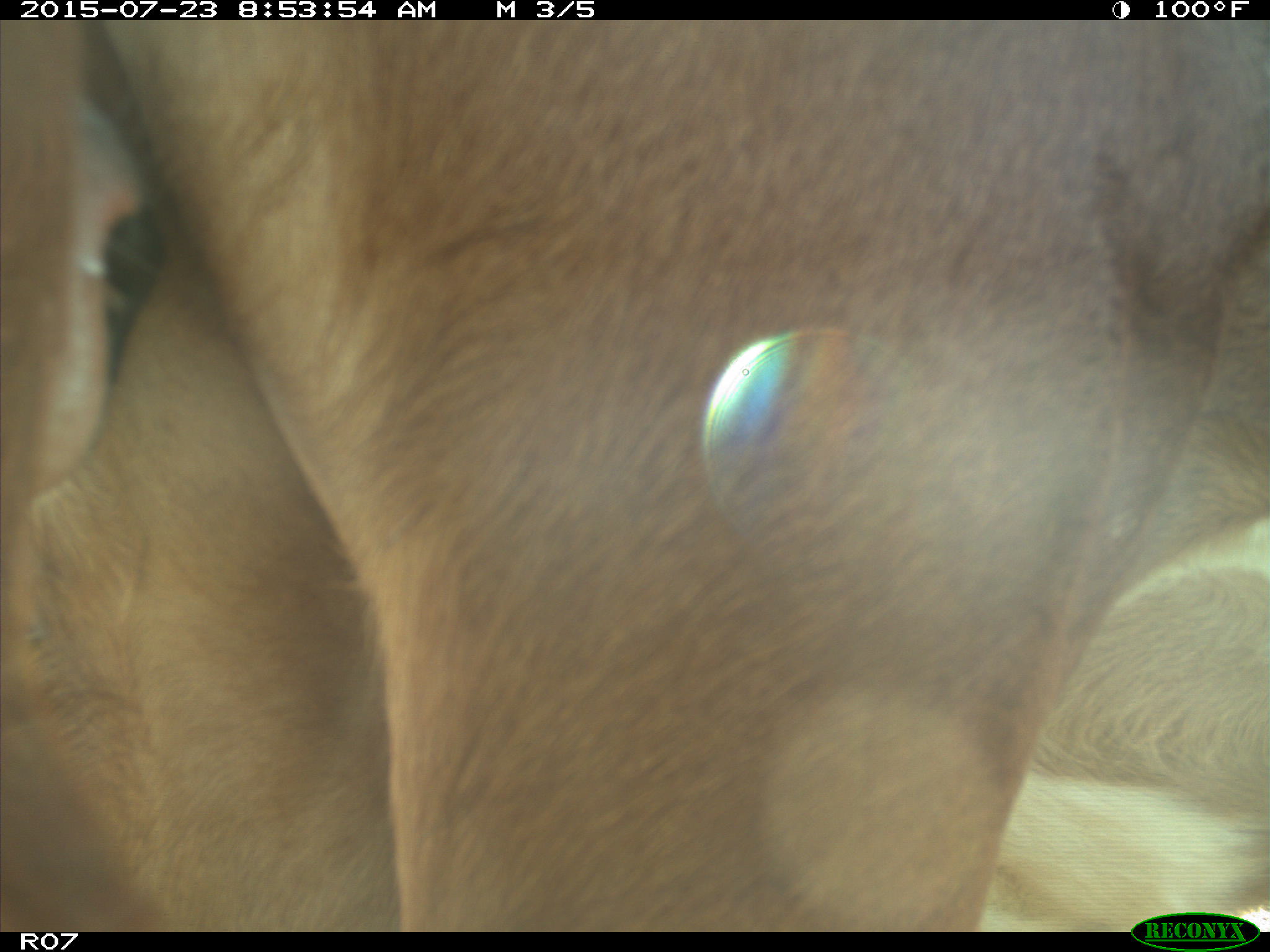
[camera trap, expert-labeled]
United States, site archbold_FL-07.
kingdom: Animalia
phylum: Chordata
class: Mammalia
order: Artiodactyla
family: Bovidae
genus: Bos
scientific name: Bos taurus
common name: domestic cow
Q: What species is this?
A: Bos taurus (domestic cow).